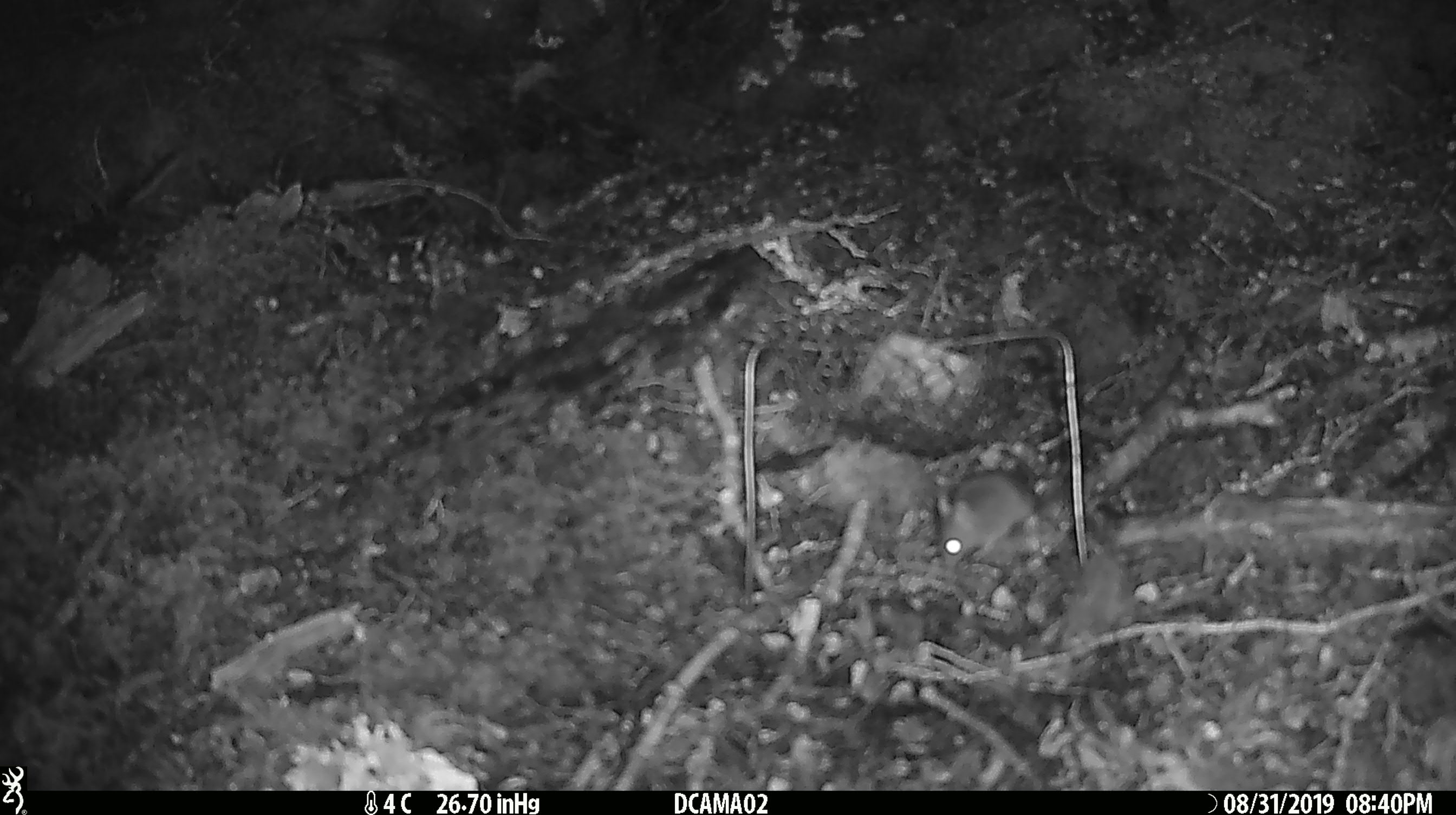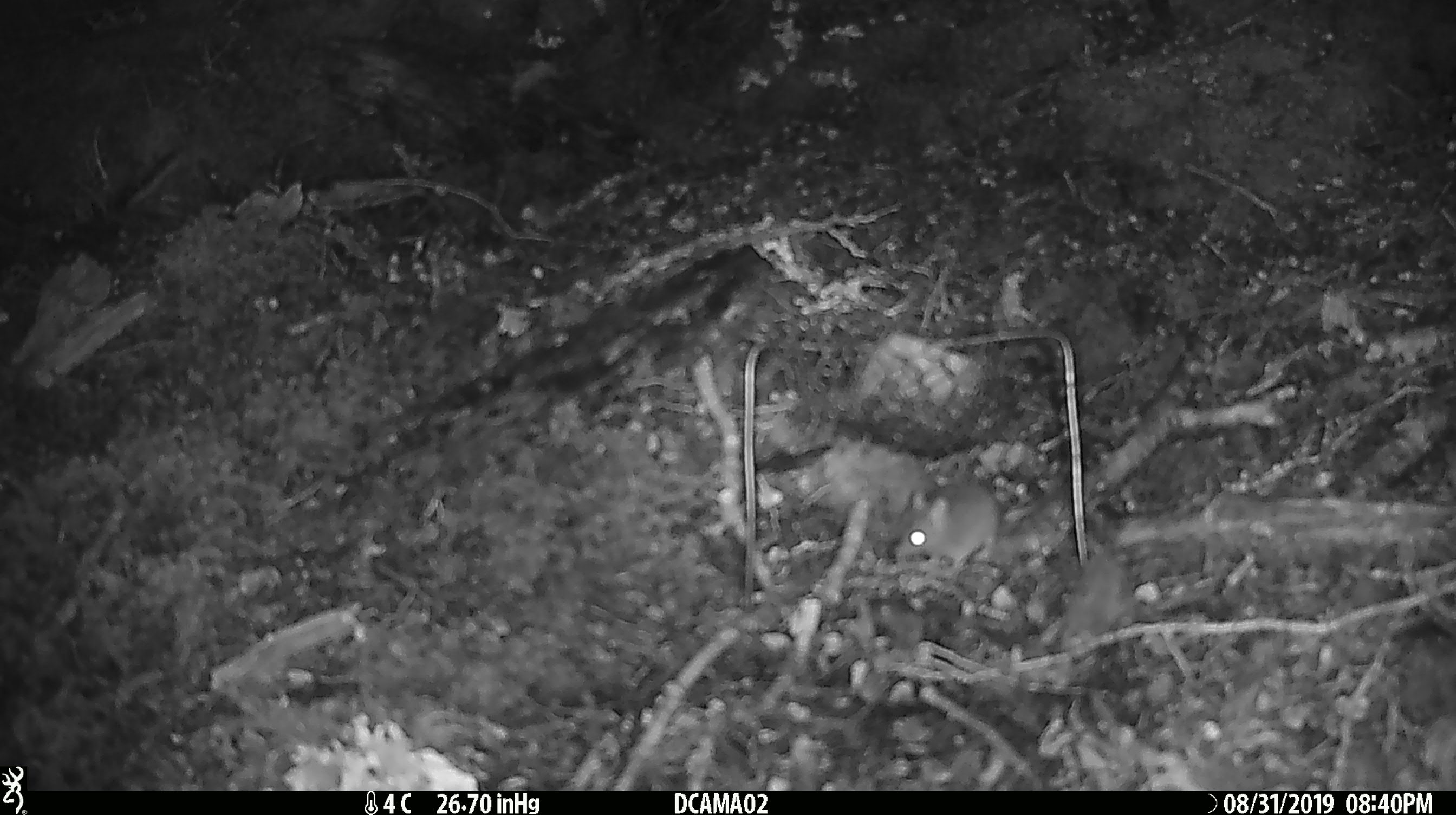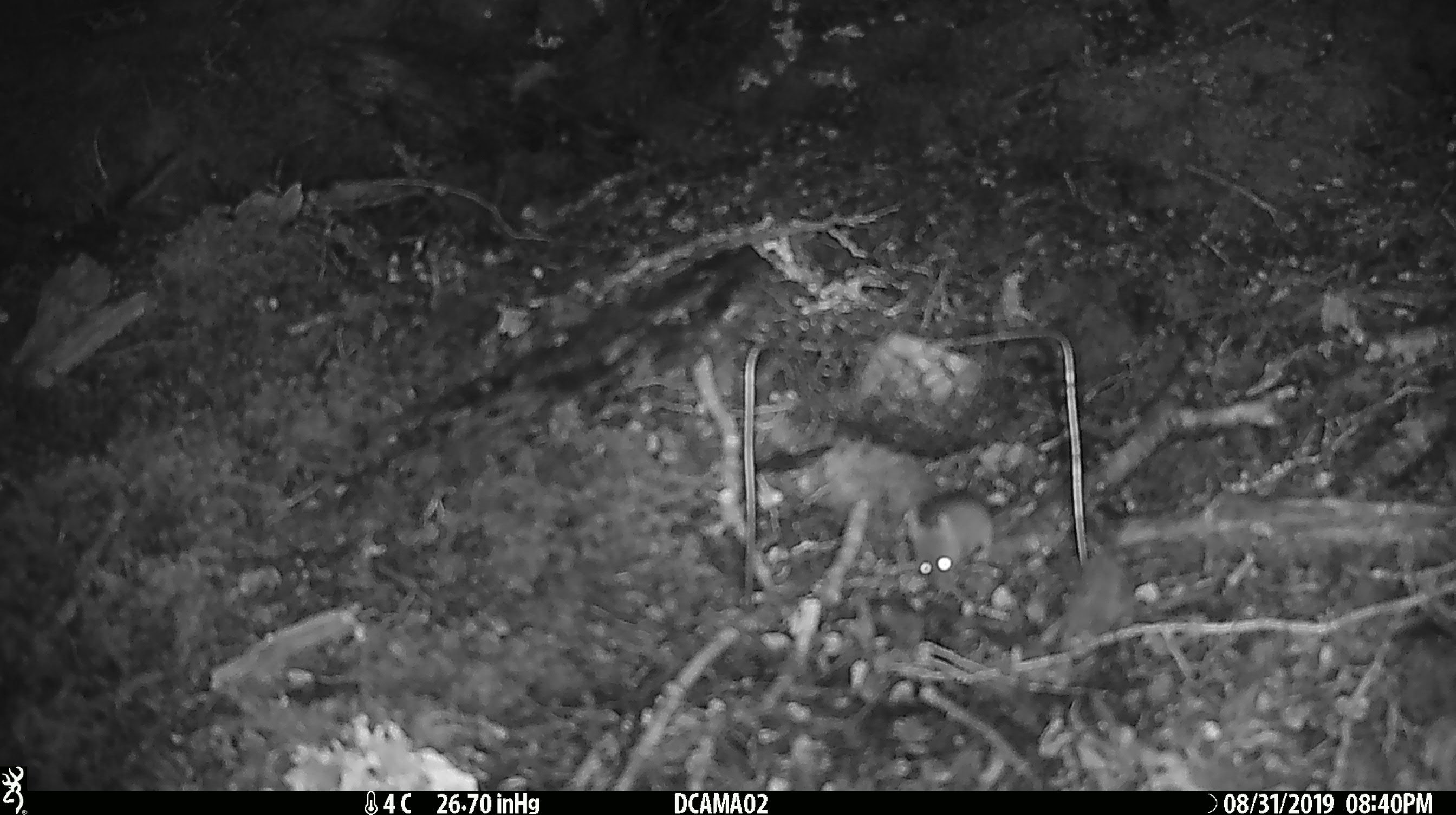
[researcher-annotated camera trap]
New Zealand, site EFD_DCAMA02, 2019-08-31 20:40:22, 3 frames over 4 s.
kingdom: Animalia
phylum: Chordata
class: Mammalia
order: Rodentia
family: Muridae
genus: Mus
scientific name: Mus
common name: mouse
Mouse (Mus).